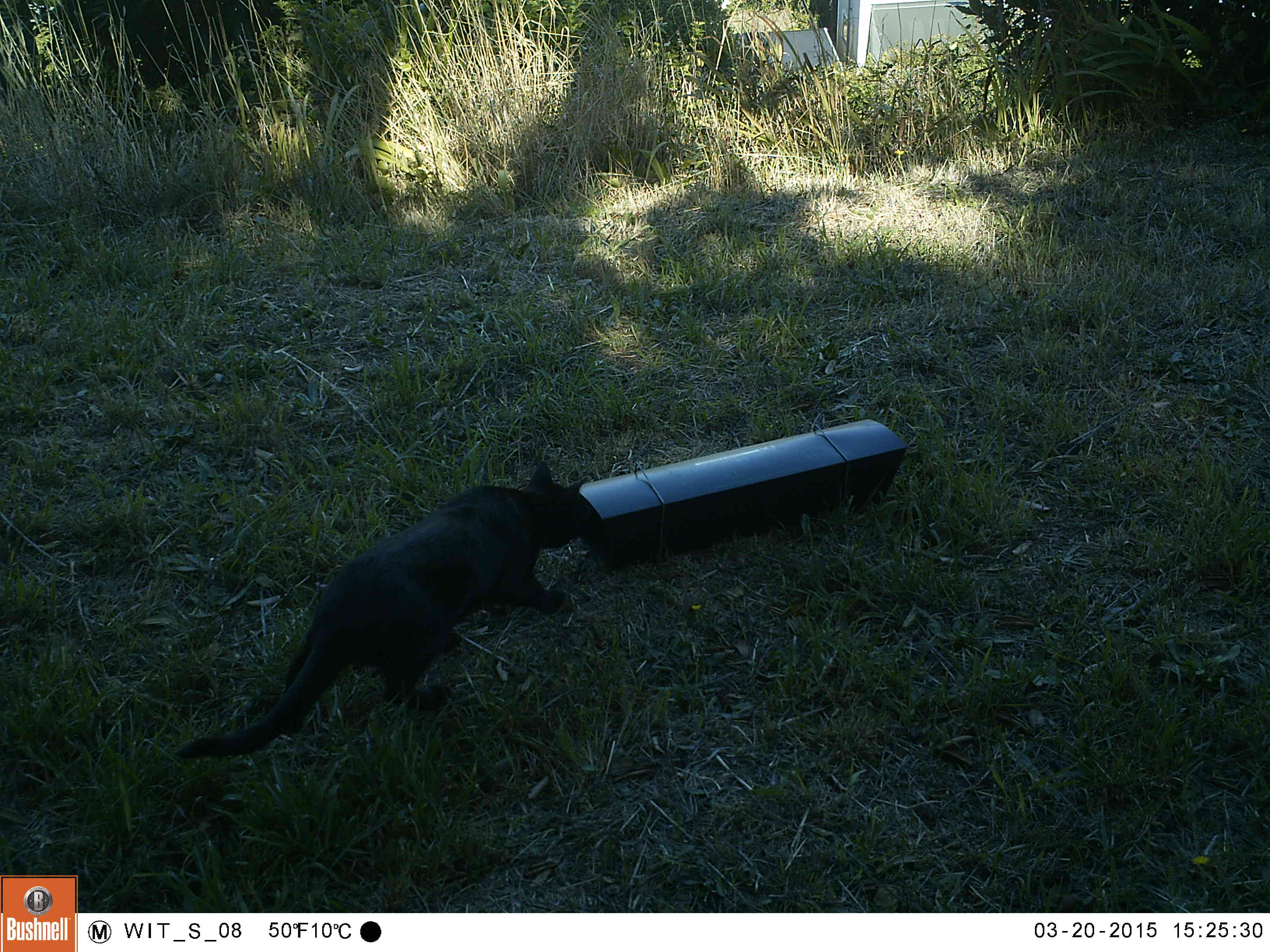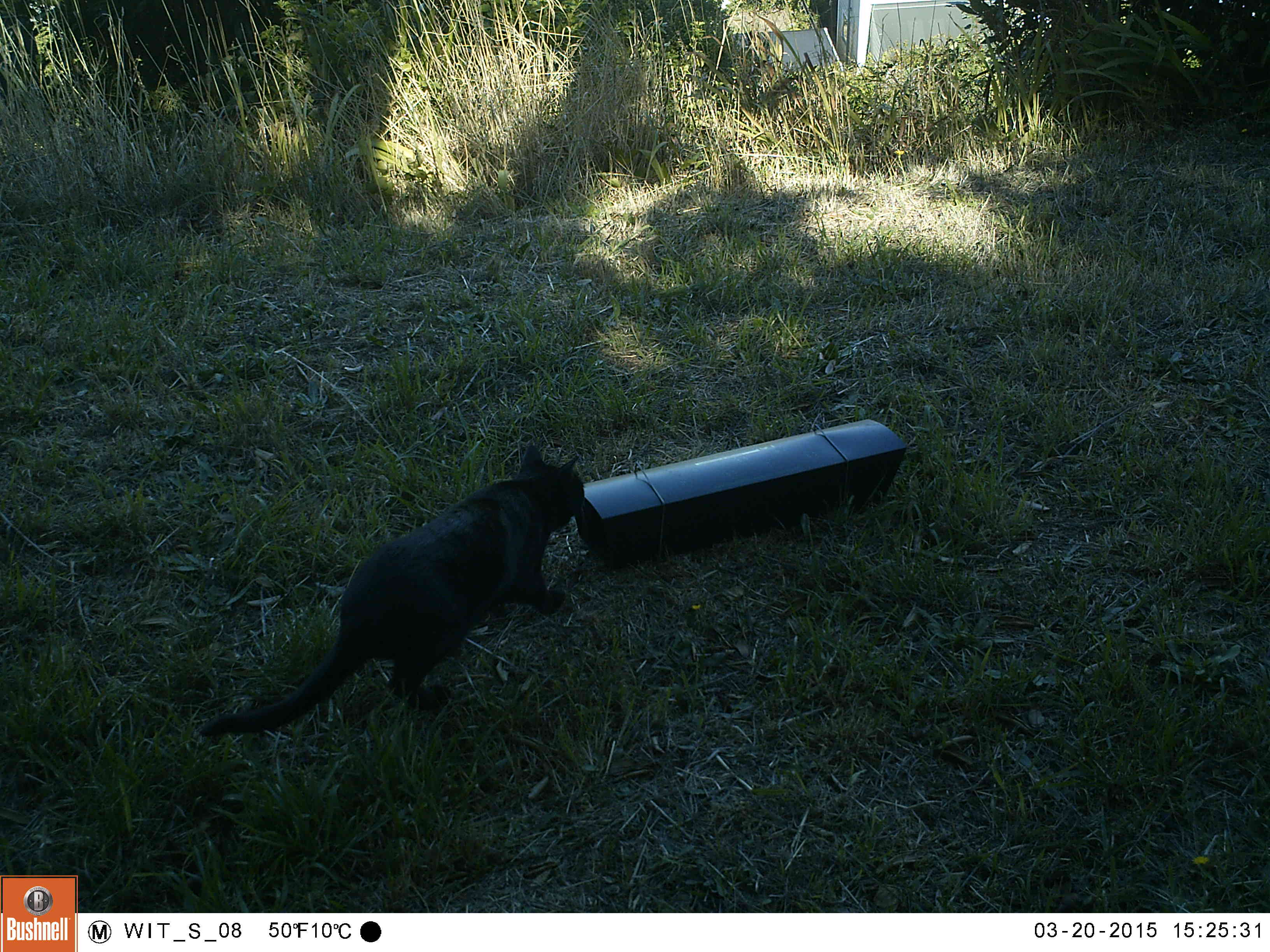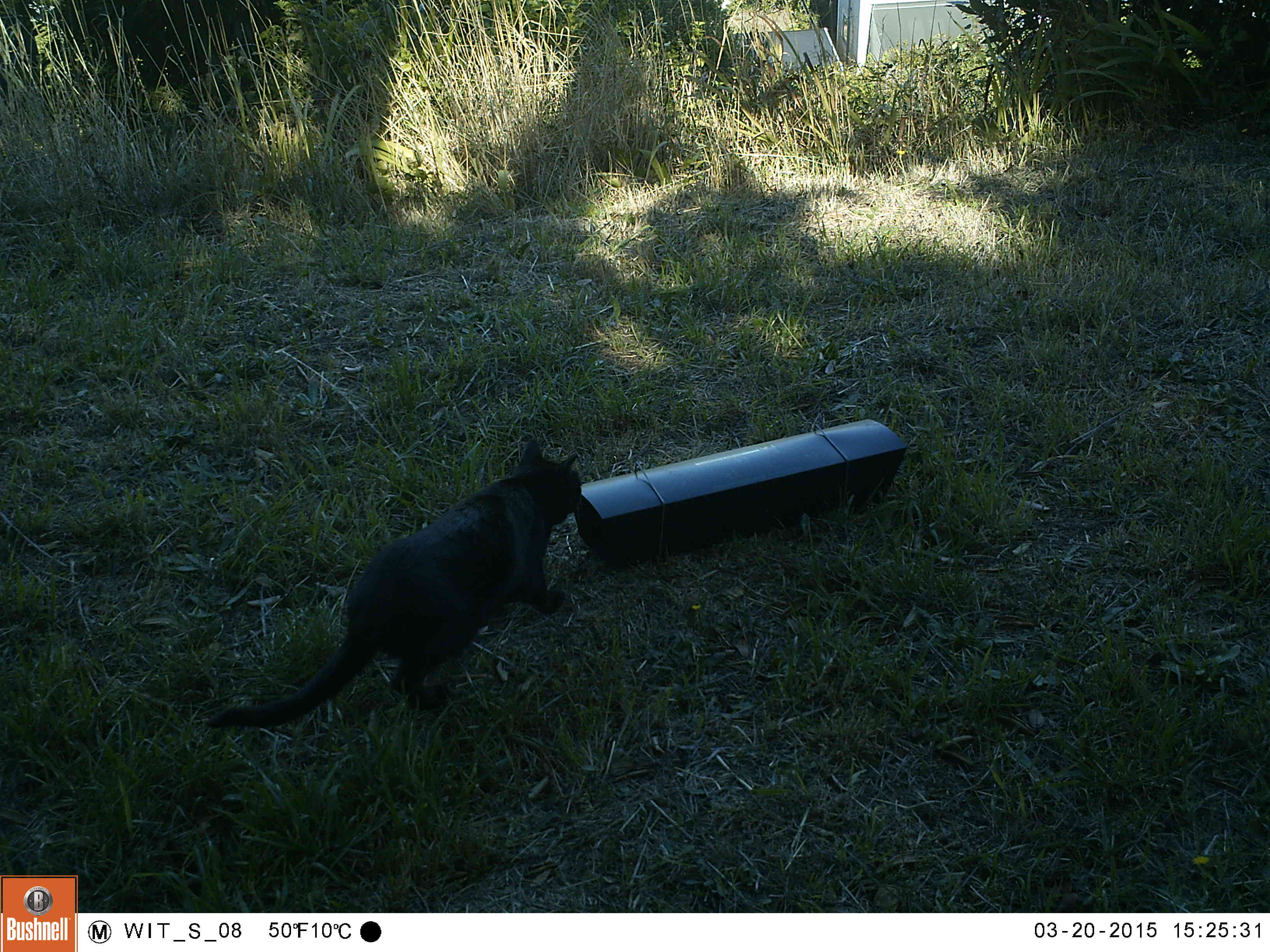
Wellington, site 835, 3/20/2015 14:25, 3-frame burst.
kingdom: Animalia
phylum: Chordata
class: Mammalia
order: Carnivora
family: Felidae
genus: Felis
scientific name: Felis catus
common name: cat